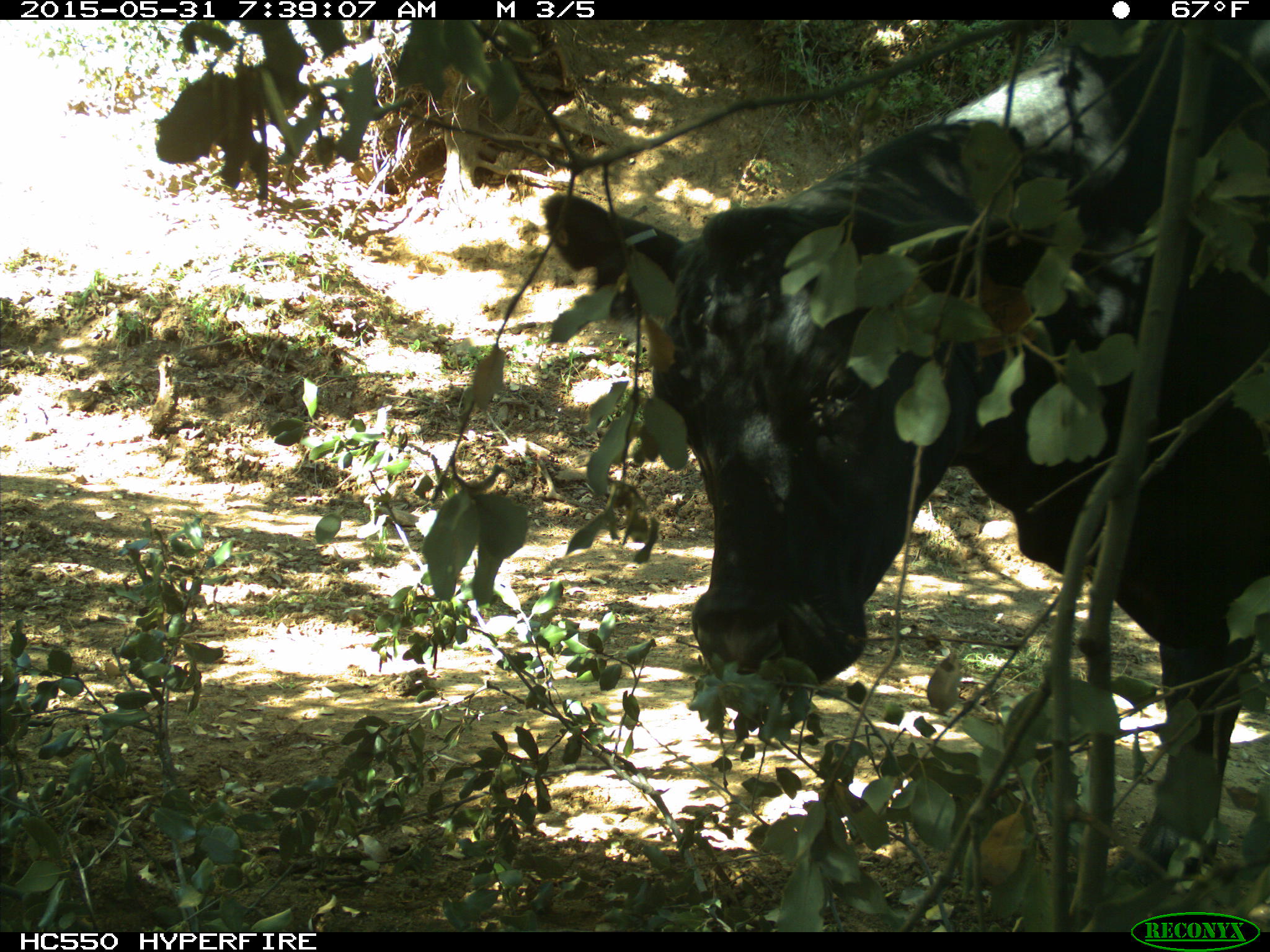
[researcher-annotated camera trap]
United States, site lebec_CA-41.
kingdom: Animalia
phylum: Chordata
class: Mammalia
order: Artiodactyla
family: Bovidae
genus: Bos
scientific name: Bos taurus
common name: domestic cow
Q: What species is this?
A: Bos taurus (domestic cow).